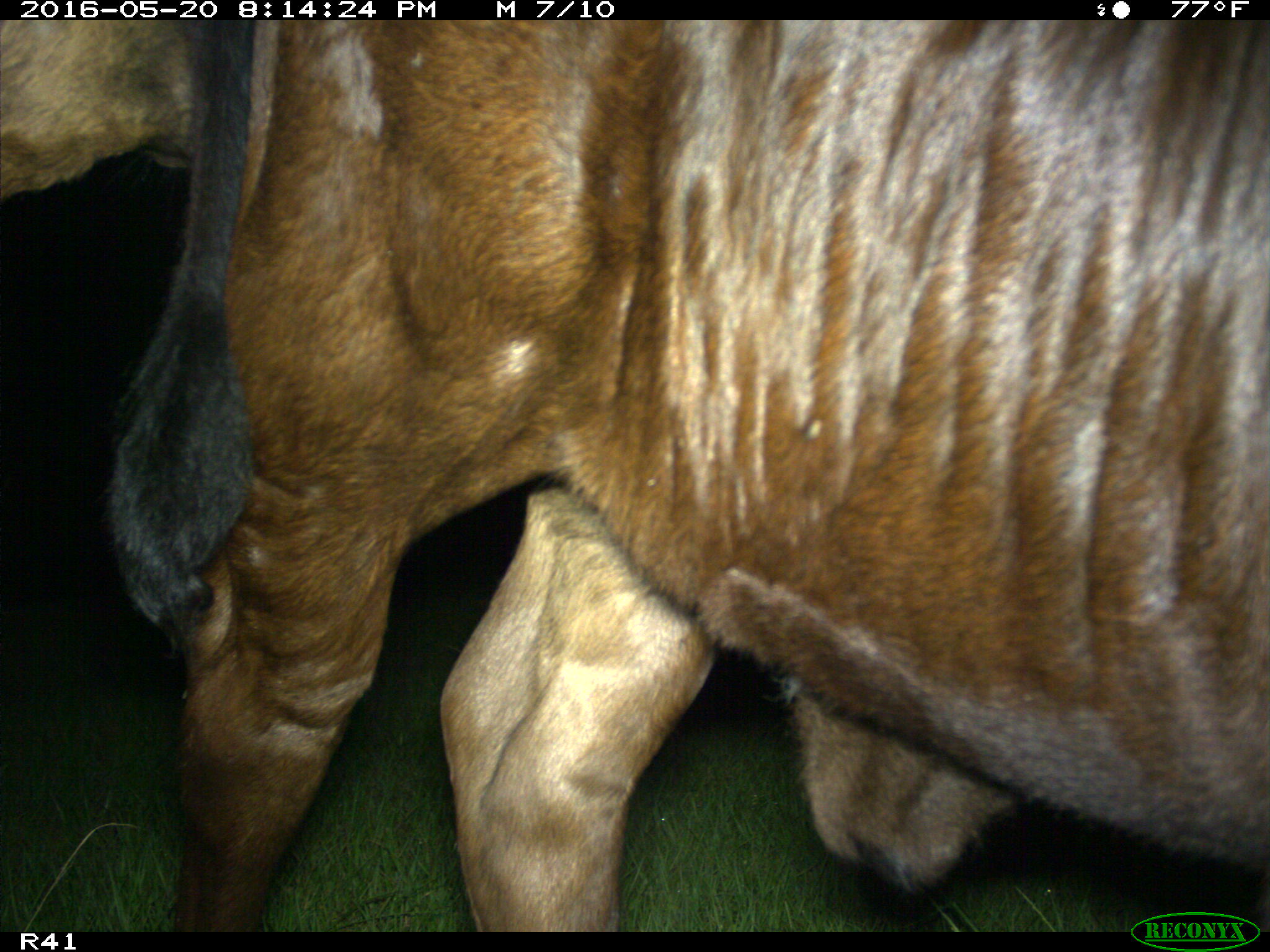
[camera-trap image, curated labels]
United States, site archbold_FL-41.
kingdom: Animalia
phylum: Chordata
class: Mammalia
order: Artiodactyla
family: Bovidae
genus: Bos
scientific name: Bos taurus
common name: domestic cow